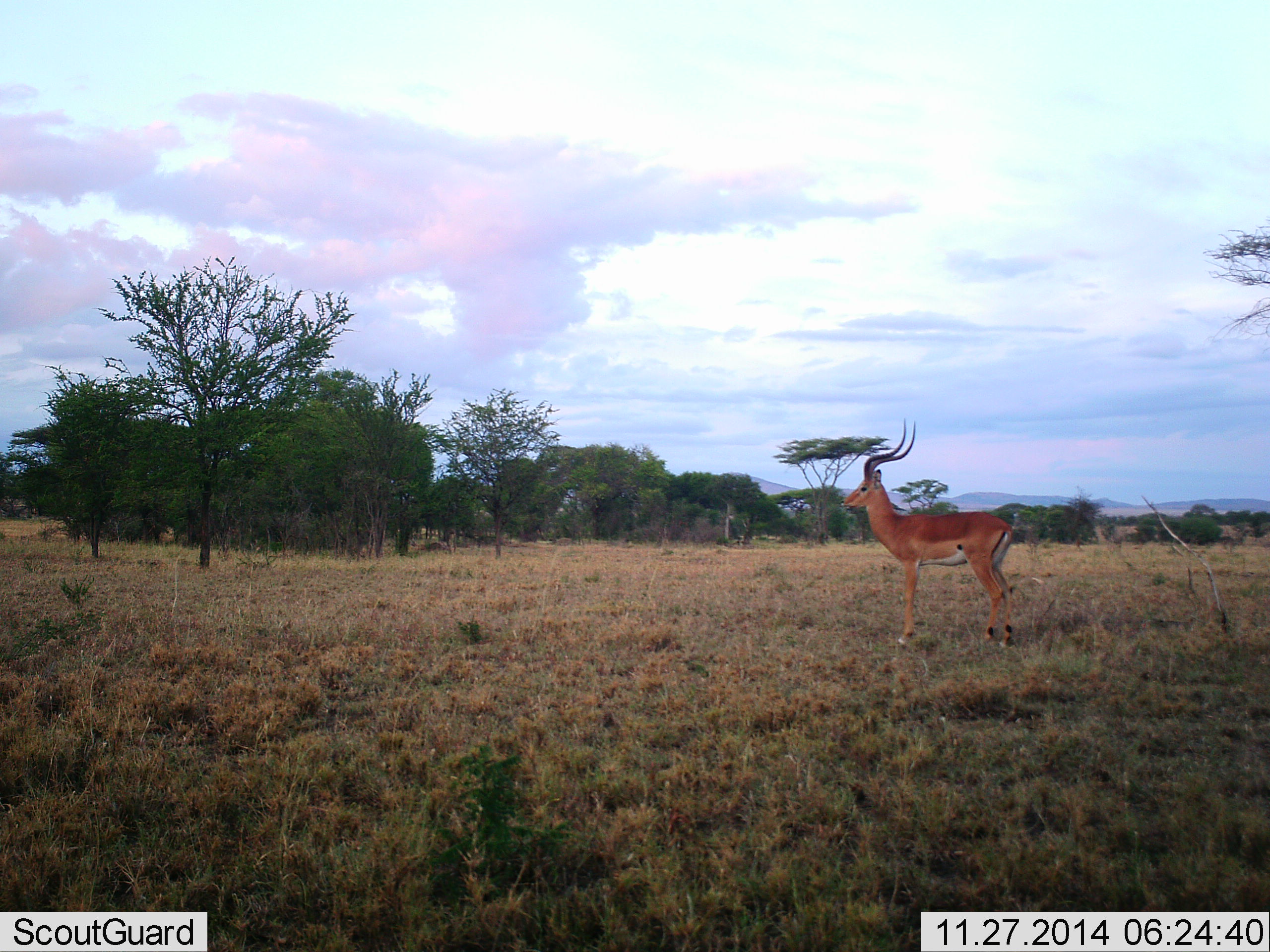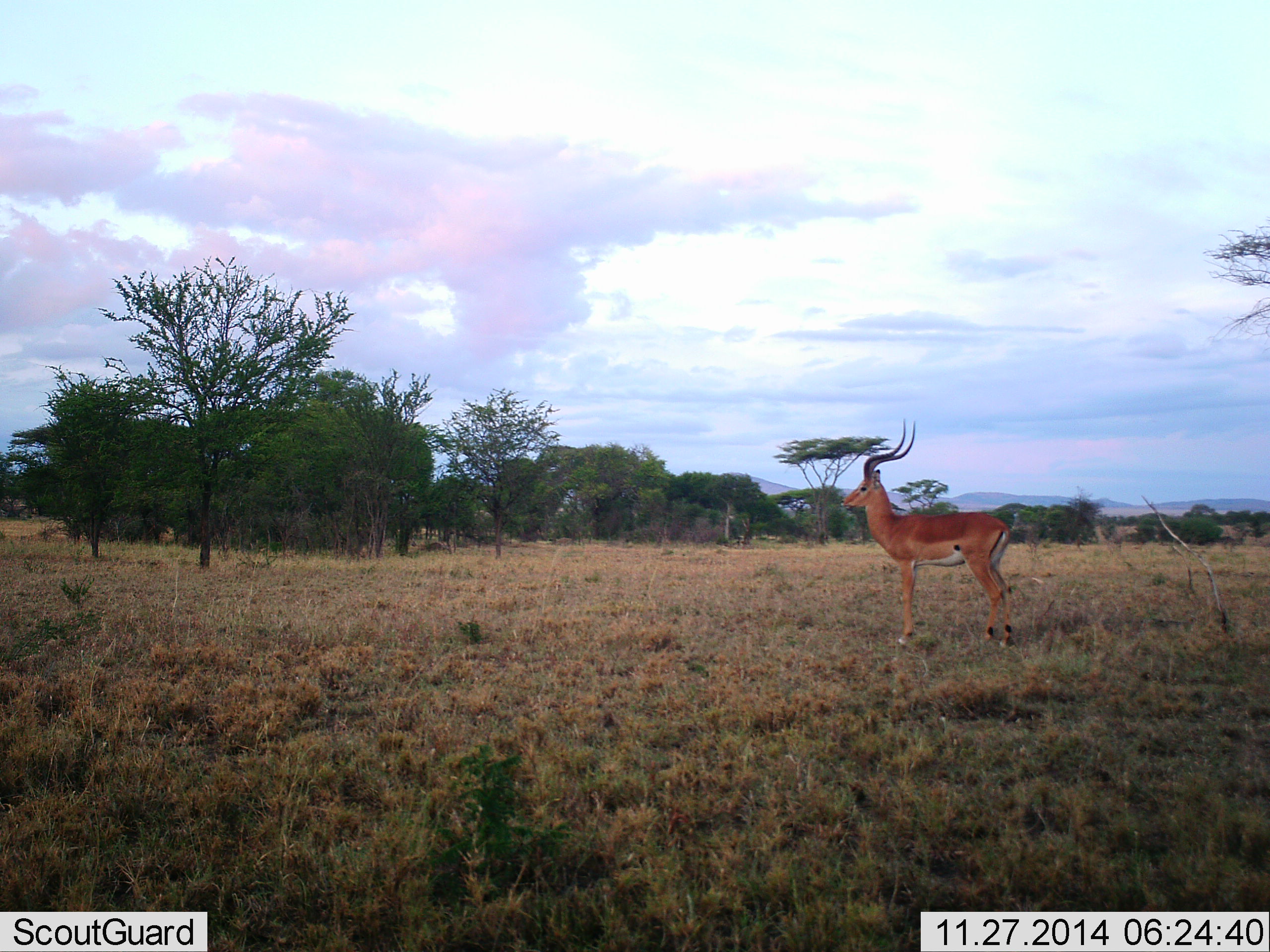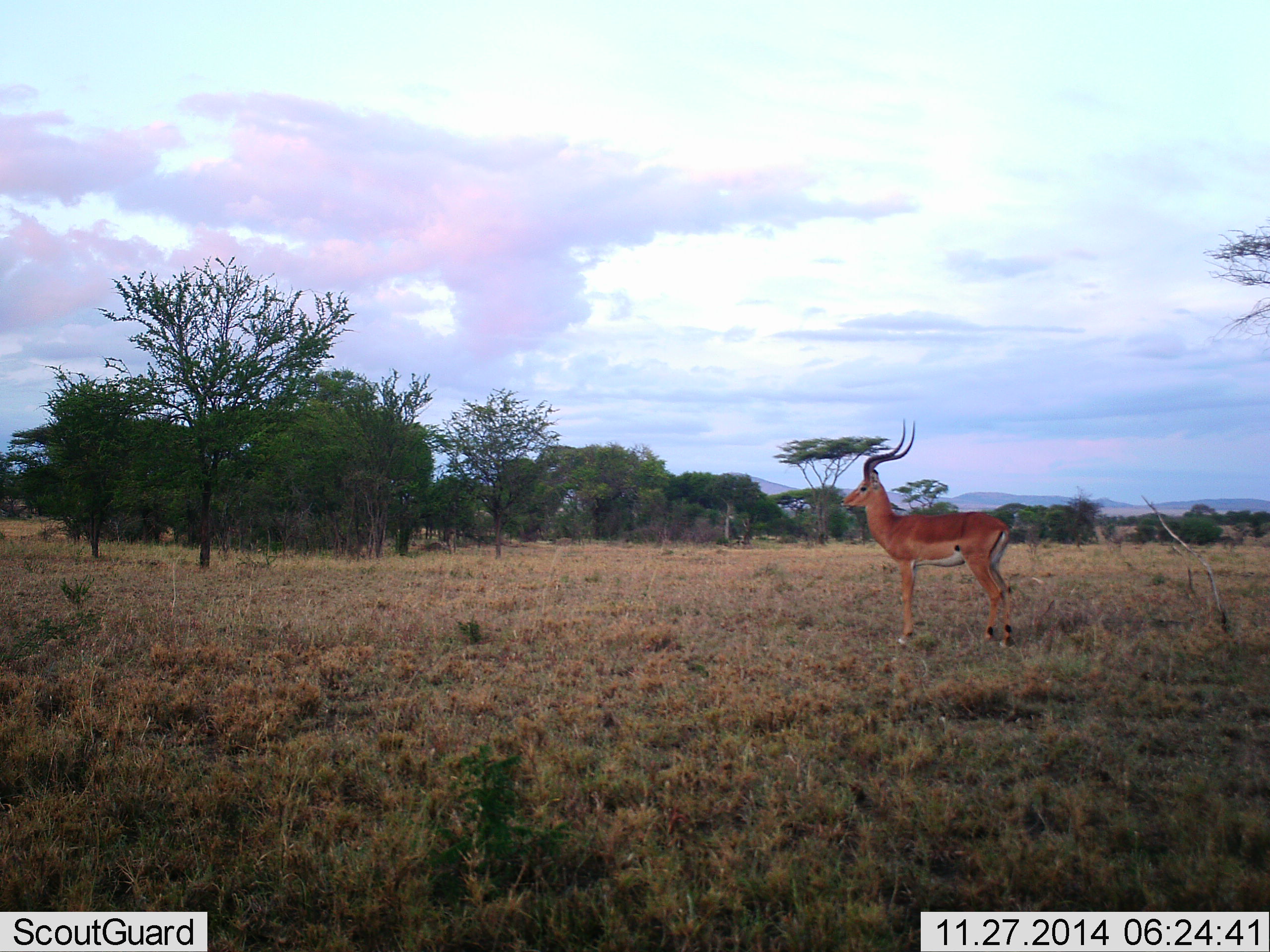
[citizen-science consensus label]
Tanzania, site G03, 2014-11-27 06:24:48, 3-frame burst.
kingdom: Animalia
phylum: Chordata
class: Mammalia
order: Artiodactyla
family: Bovidae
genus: Aepyceros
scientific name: Aepyceros melampus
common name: impala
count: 1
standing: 100%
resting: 0%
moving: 0%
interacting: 0%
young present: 0%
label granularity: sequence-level